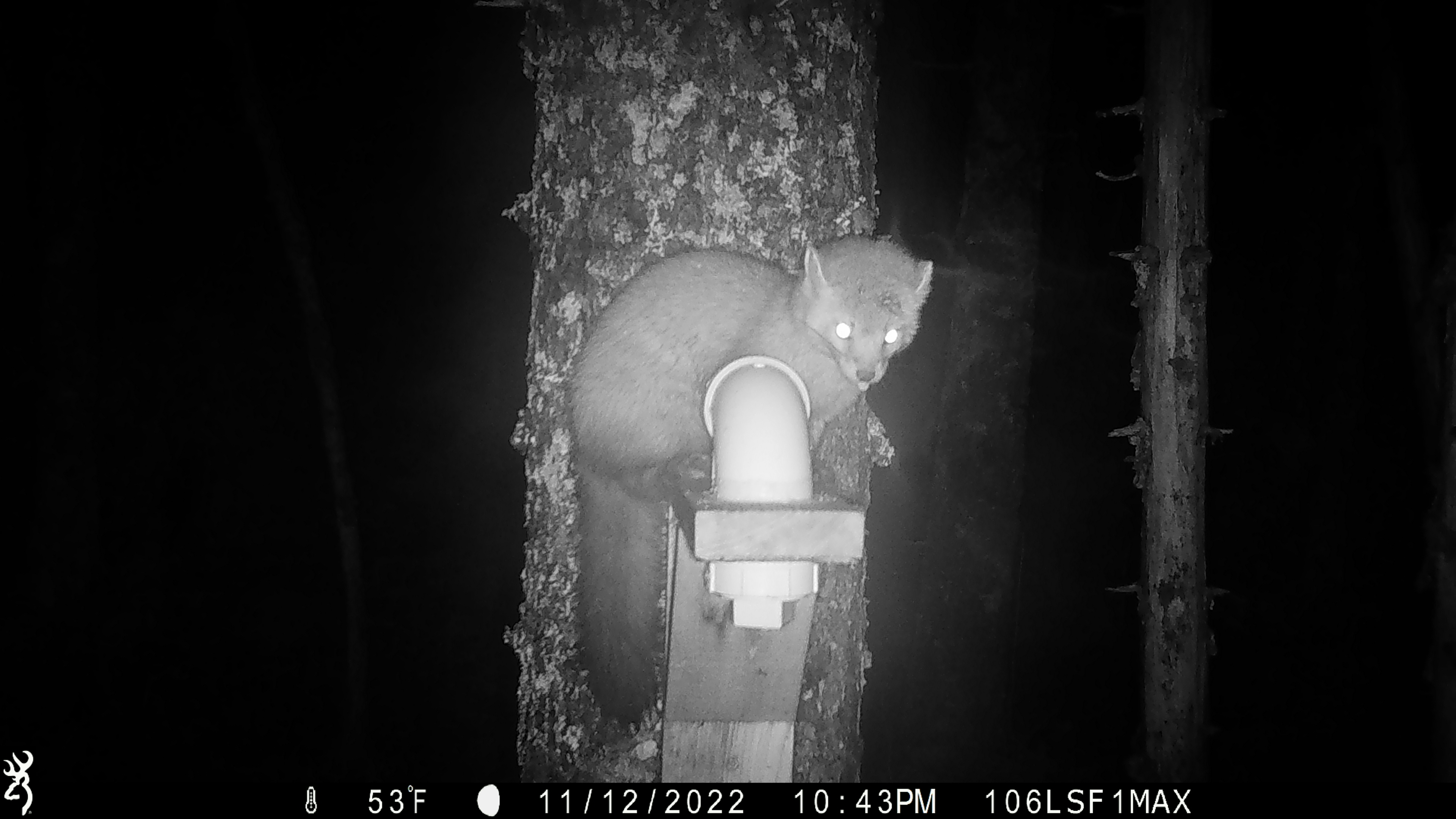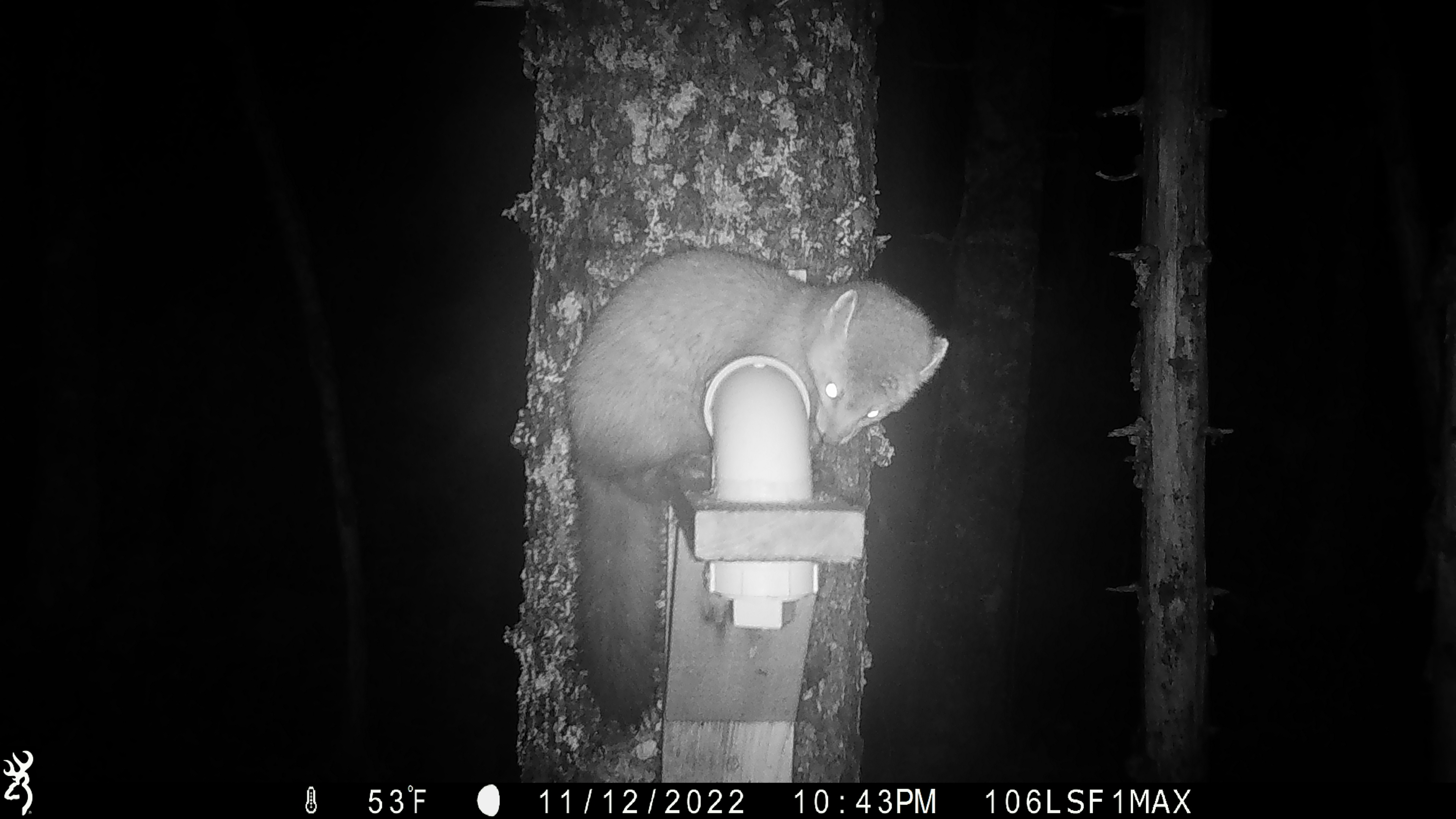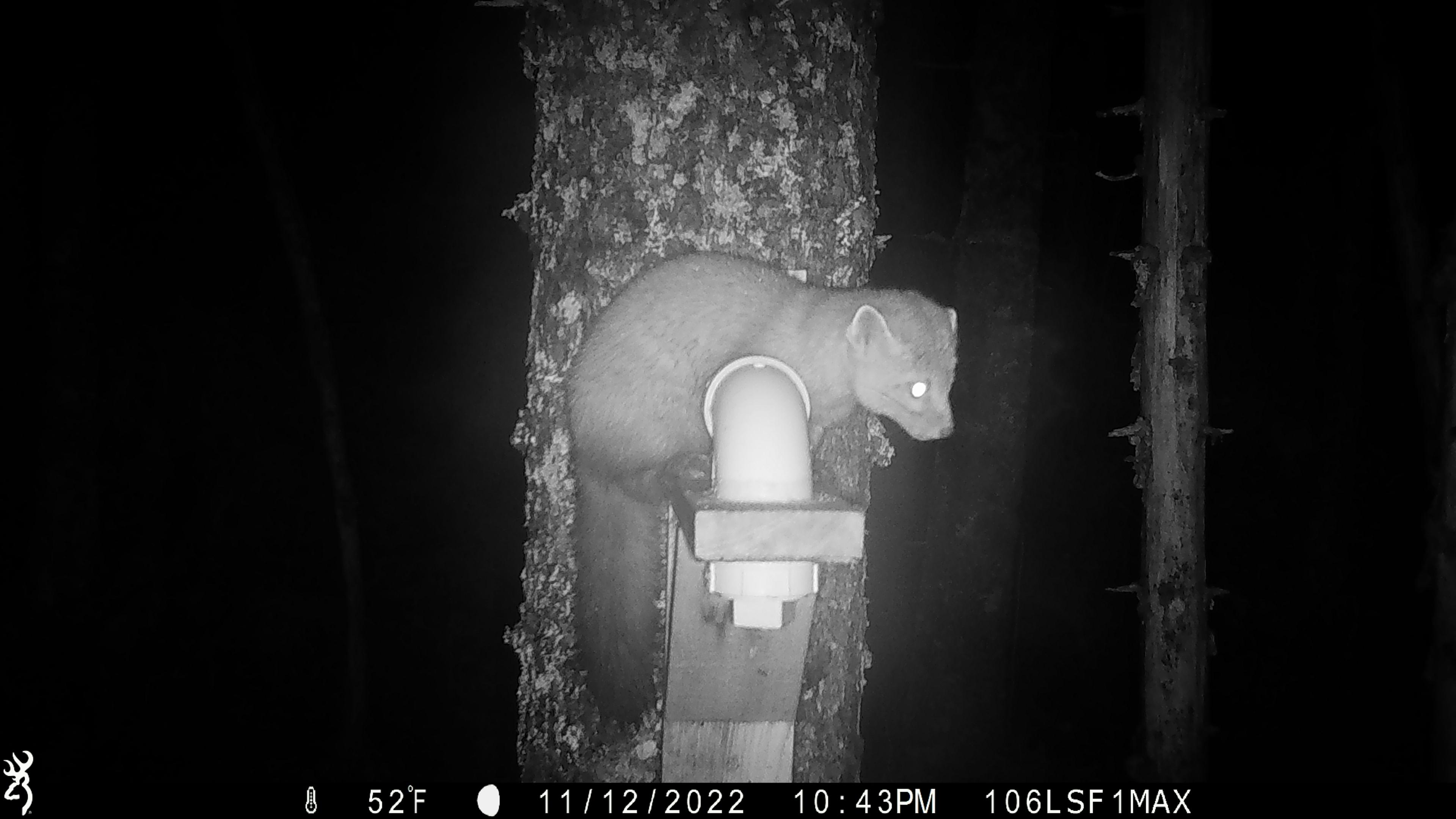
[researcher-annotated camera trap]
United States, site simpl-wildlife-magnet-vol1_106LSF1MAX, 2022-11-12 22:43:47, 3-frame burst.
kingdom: Animalia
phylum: Chordata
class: Mammalia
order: Carnivora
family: Mustelidae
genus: Martes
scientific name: Martes americana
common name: american marten